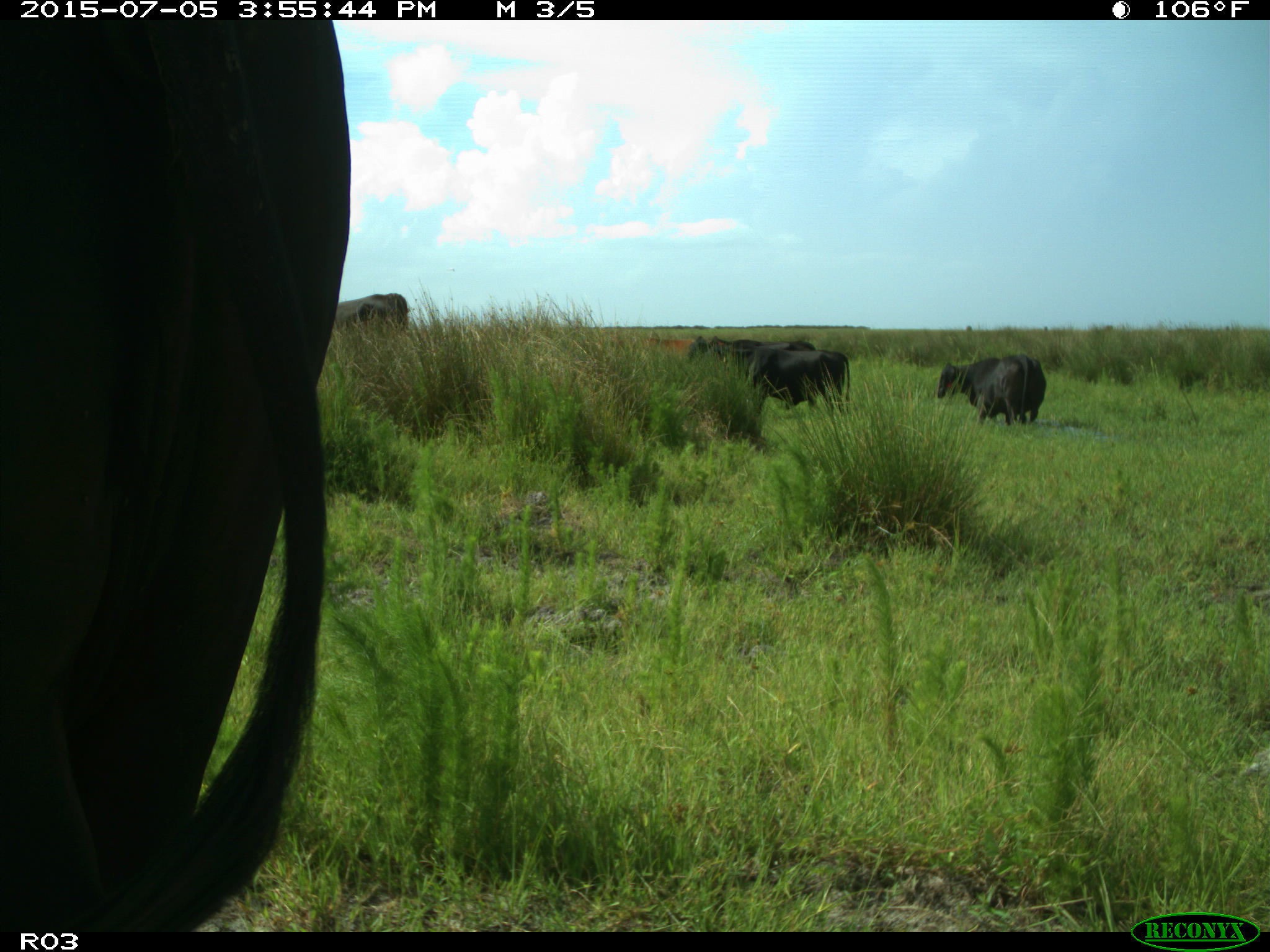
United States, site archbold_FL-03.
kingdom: Animalia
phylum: Chordata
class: Mammalia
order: Artiodactyla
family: Bovidae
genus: Bos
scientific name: Bos taurus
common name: domestic cow